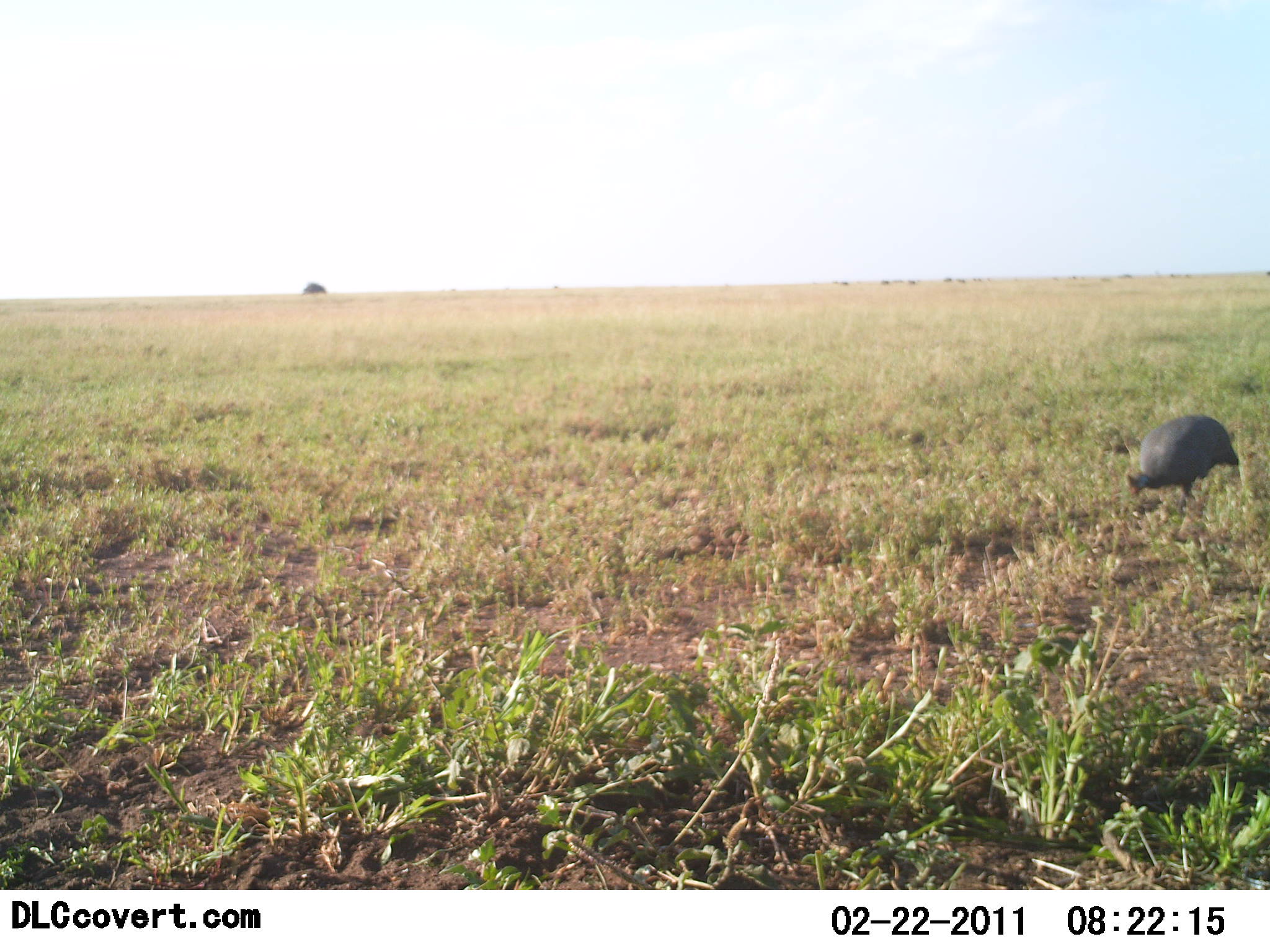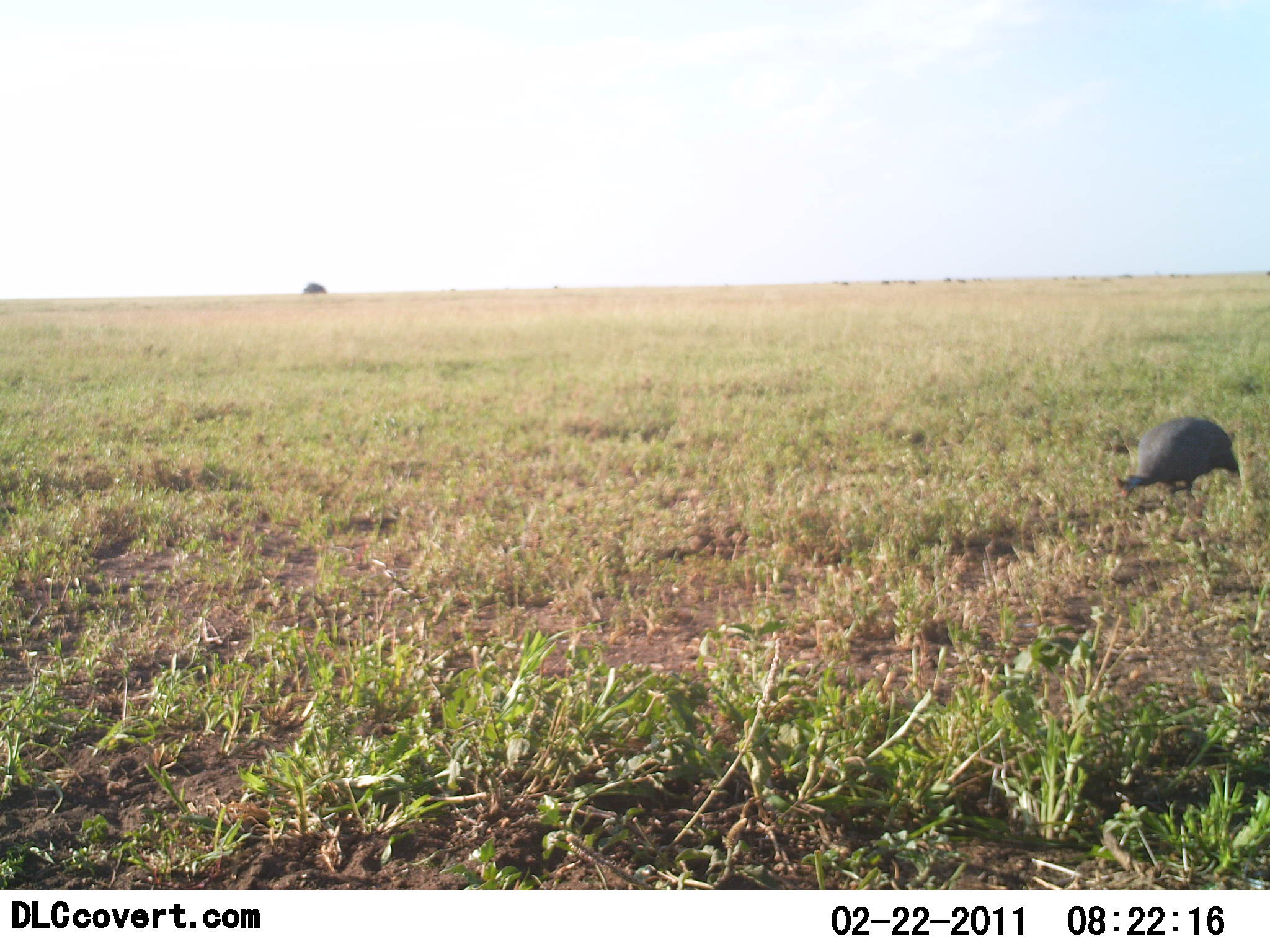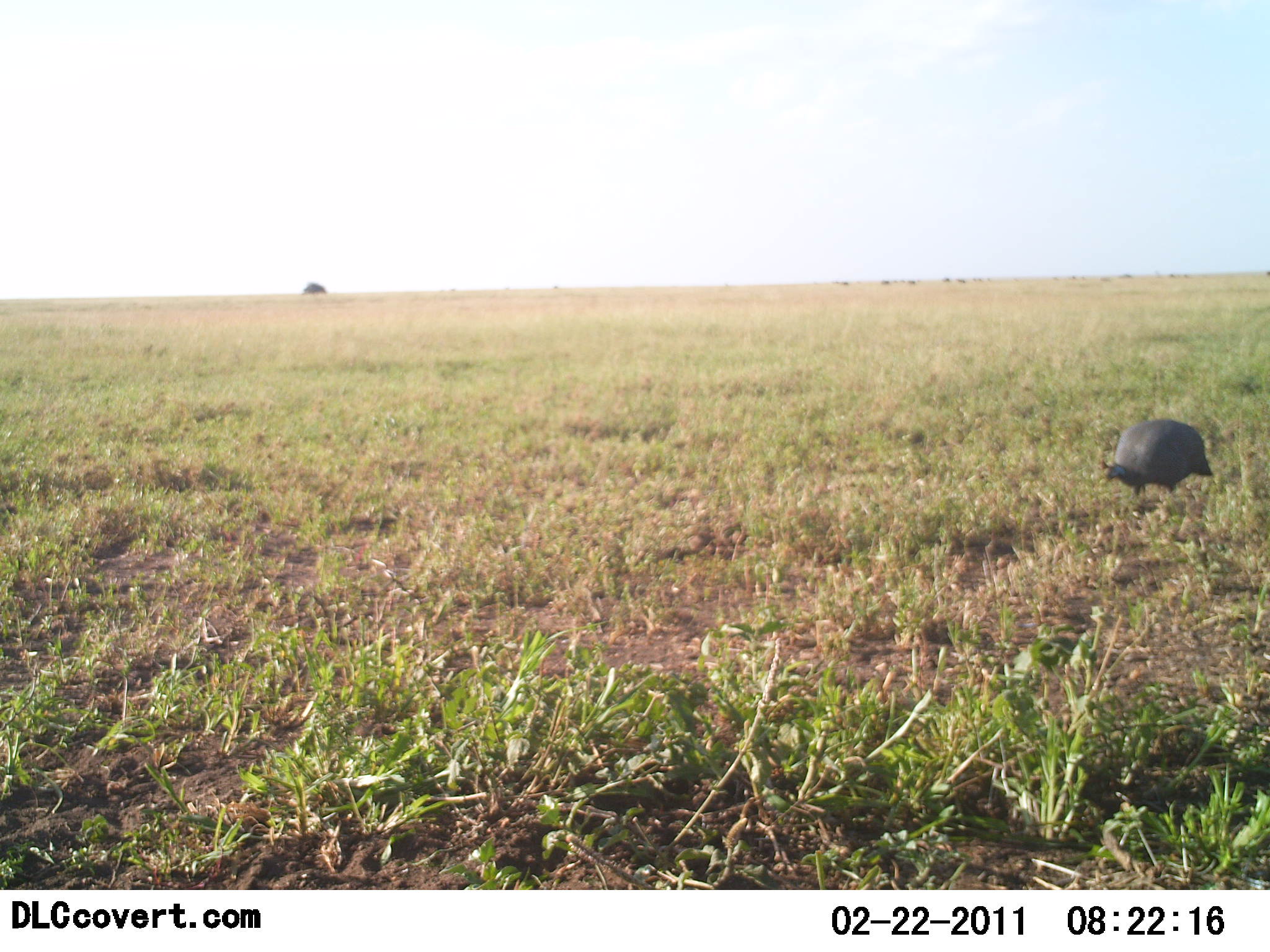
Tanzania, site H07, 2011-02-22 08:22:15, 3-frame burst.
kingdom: Animalia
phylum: Chordata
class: Aves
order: Galliformes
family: Numididae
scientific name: Numididae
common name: guinea fowl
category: guineafowl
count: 1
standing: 23%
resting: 0%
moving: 23%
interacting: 0%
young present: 0%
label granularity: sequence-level